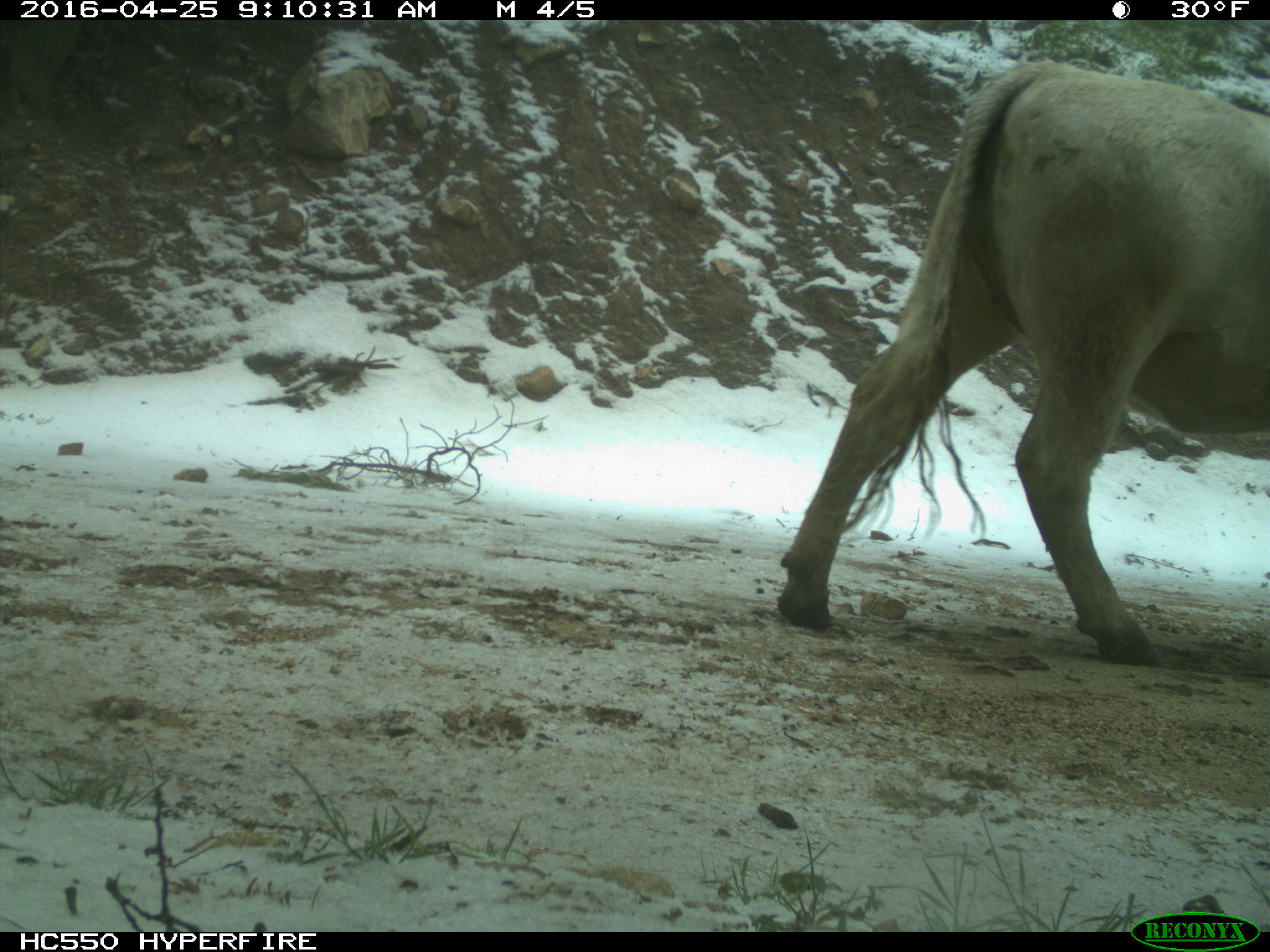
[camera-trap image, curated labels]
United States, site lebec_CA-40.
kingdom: Animalia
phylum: Chordata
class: Mammalia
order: Artiodactyla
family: Bovidae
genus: Bos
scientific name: Bos taurus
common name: domestic cow